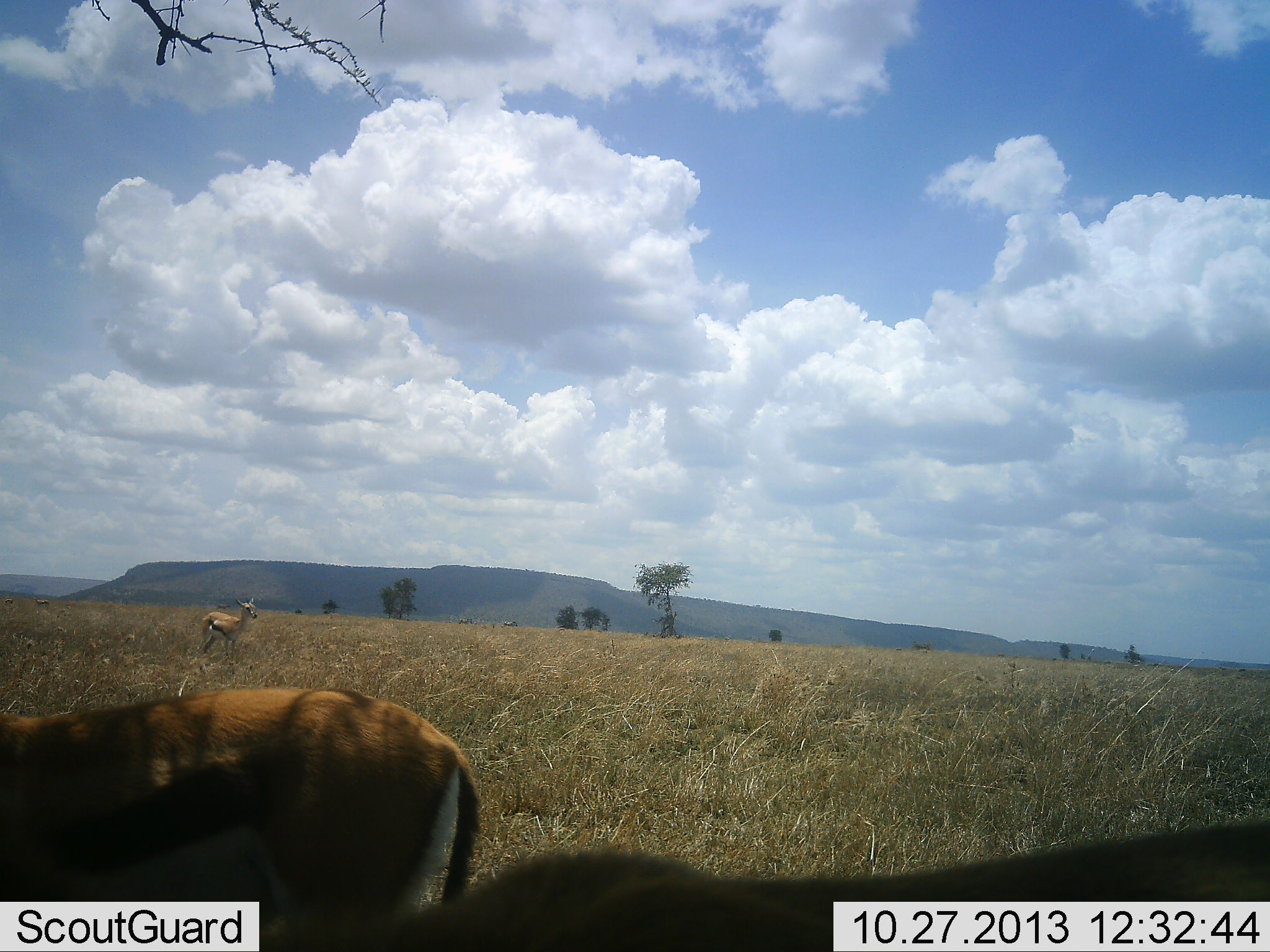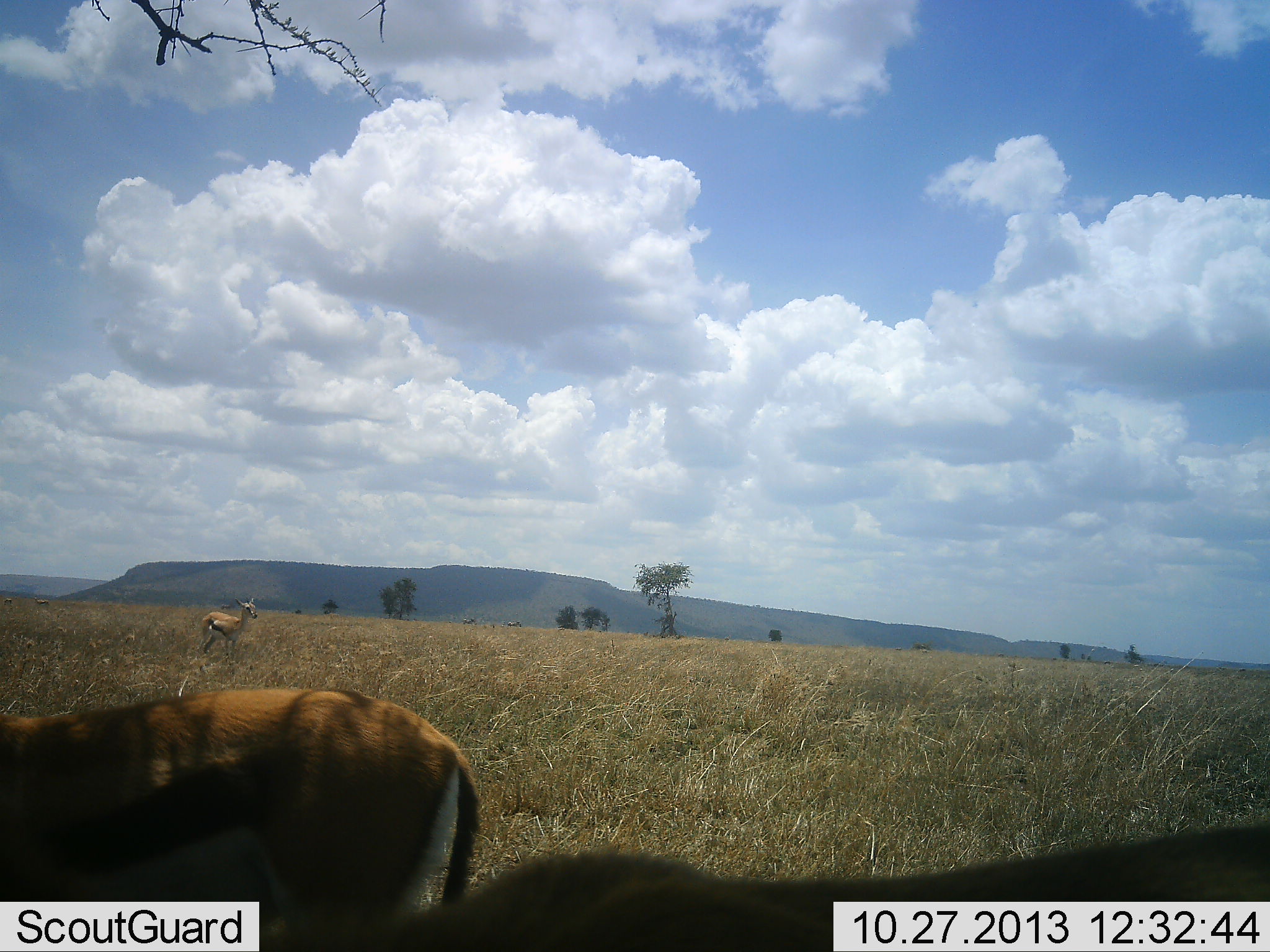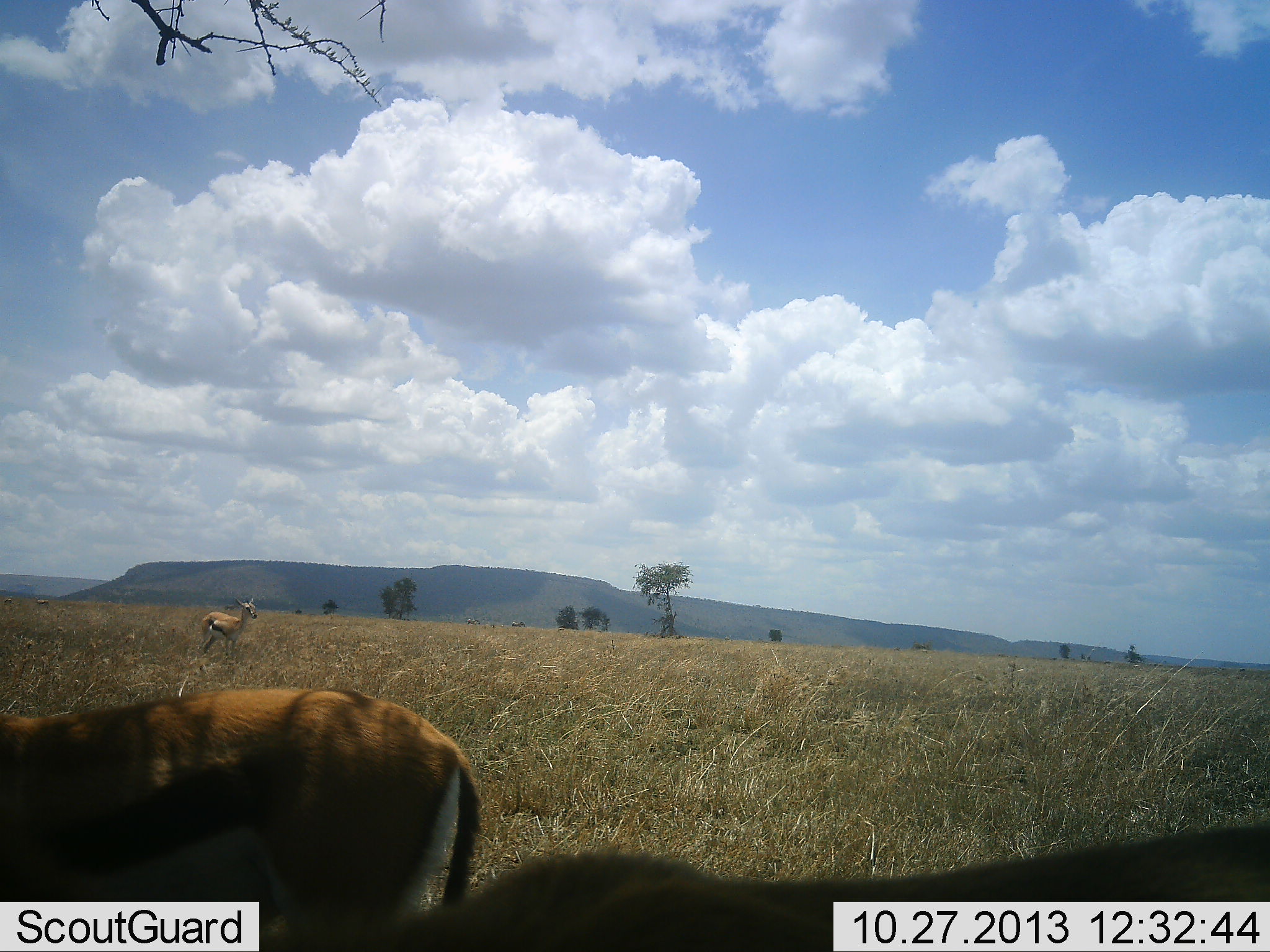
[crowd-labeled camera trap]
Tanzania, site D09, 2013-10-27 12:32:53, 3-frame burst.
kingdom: Animalia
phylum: Chordata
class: Mammalia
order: Artiodactyla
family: Bovidae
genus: Eudorcas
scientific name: Eudorcas thomsonii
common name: thomson's gazelle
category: gazellethomsons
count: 3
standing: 91%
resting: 0%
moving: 9%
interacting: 0%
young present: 9%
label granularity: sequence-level